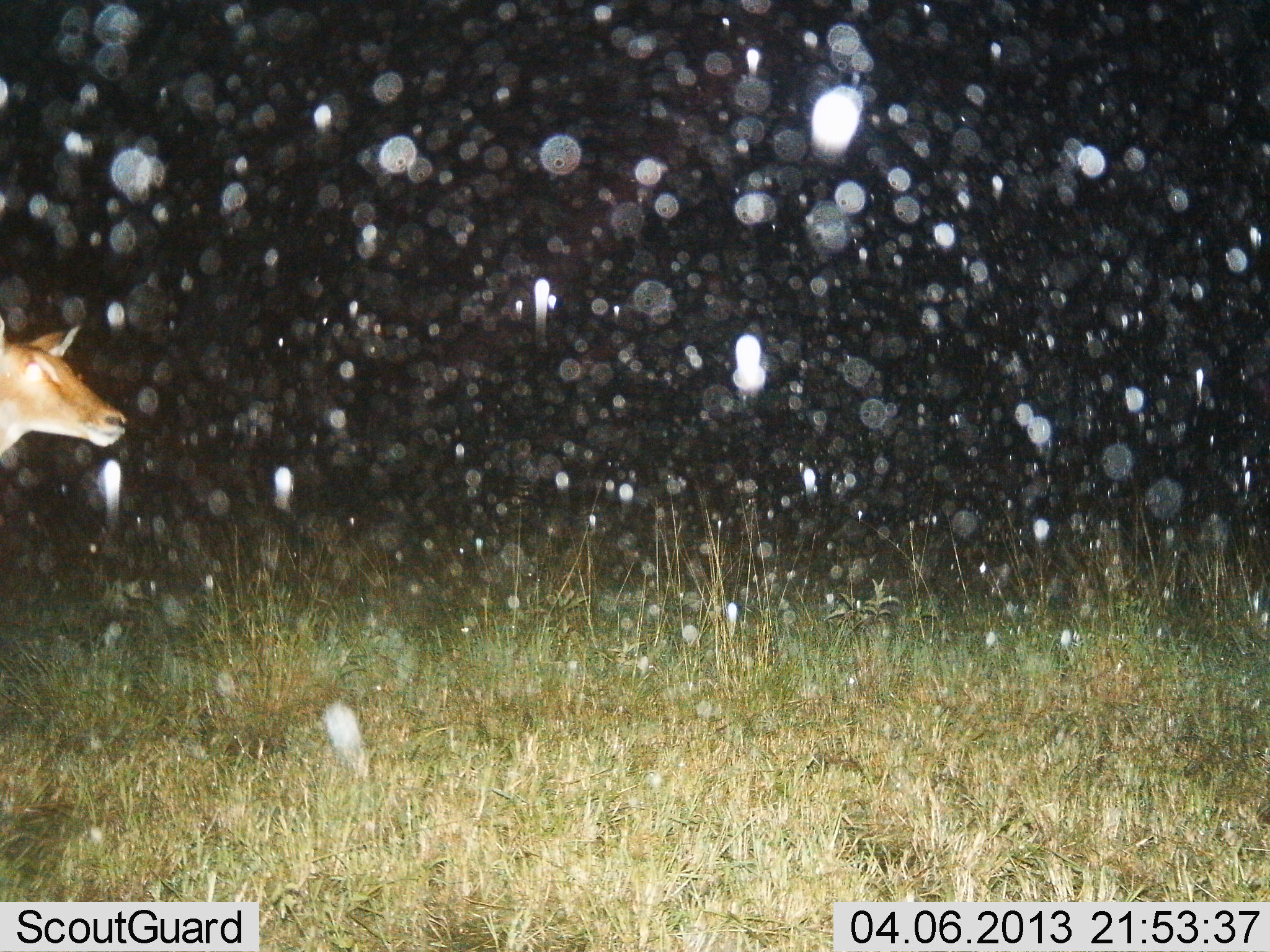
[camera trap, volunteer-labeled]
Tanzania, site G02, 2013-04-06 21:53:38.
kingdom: Animalia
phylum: Chordata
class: Mammalia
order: Artiodactyla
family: Bovidae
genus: Aepyceros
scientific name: Aepyceros melampus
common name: impala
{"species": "impala (Aepyceros melampus)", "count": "1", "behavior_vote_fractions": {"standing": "79%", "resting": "0%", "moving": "21%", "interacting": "0%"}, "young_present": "0%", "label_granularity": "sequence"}